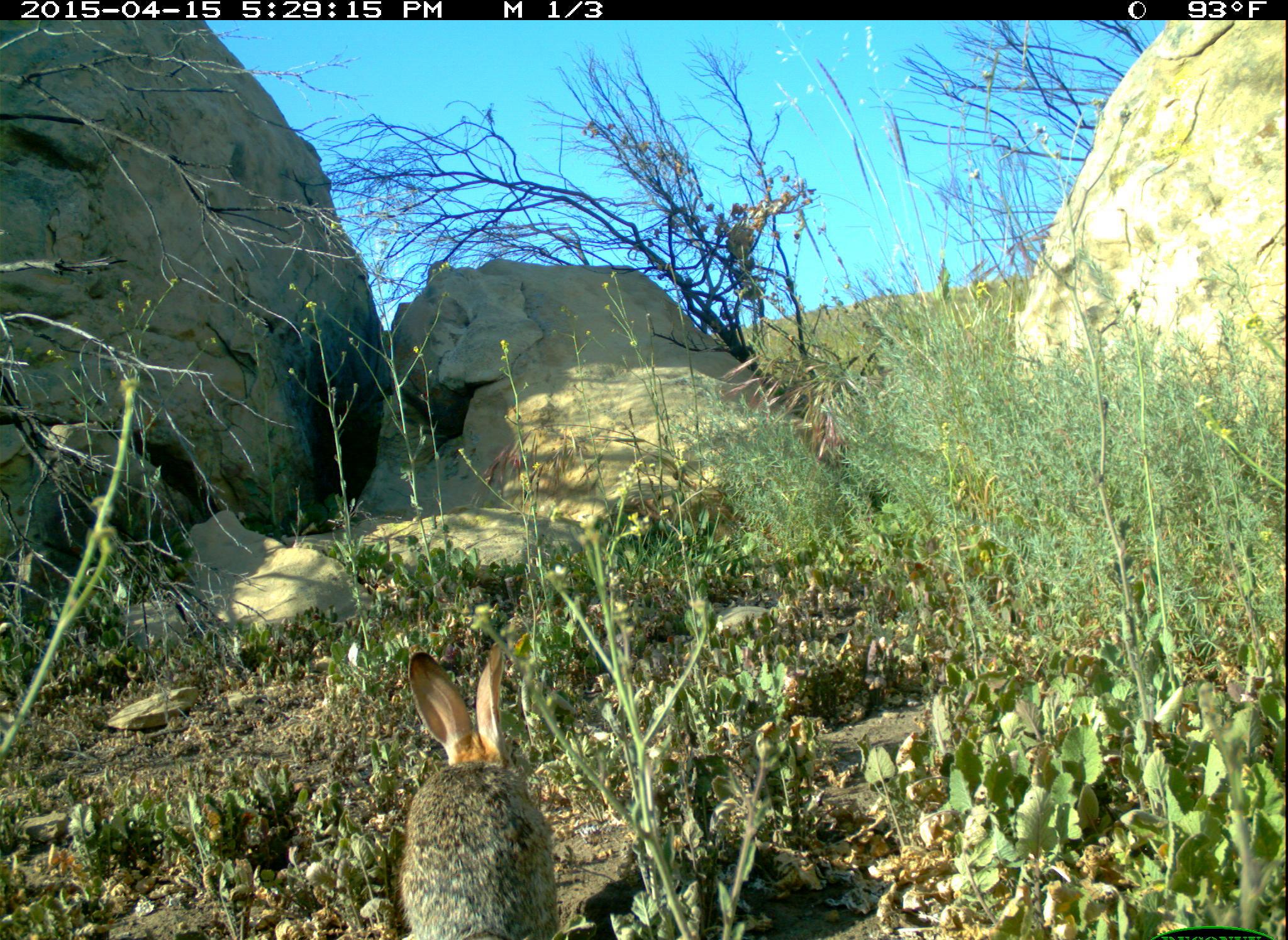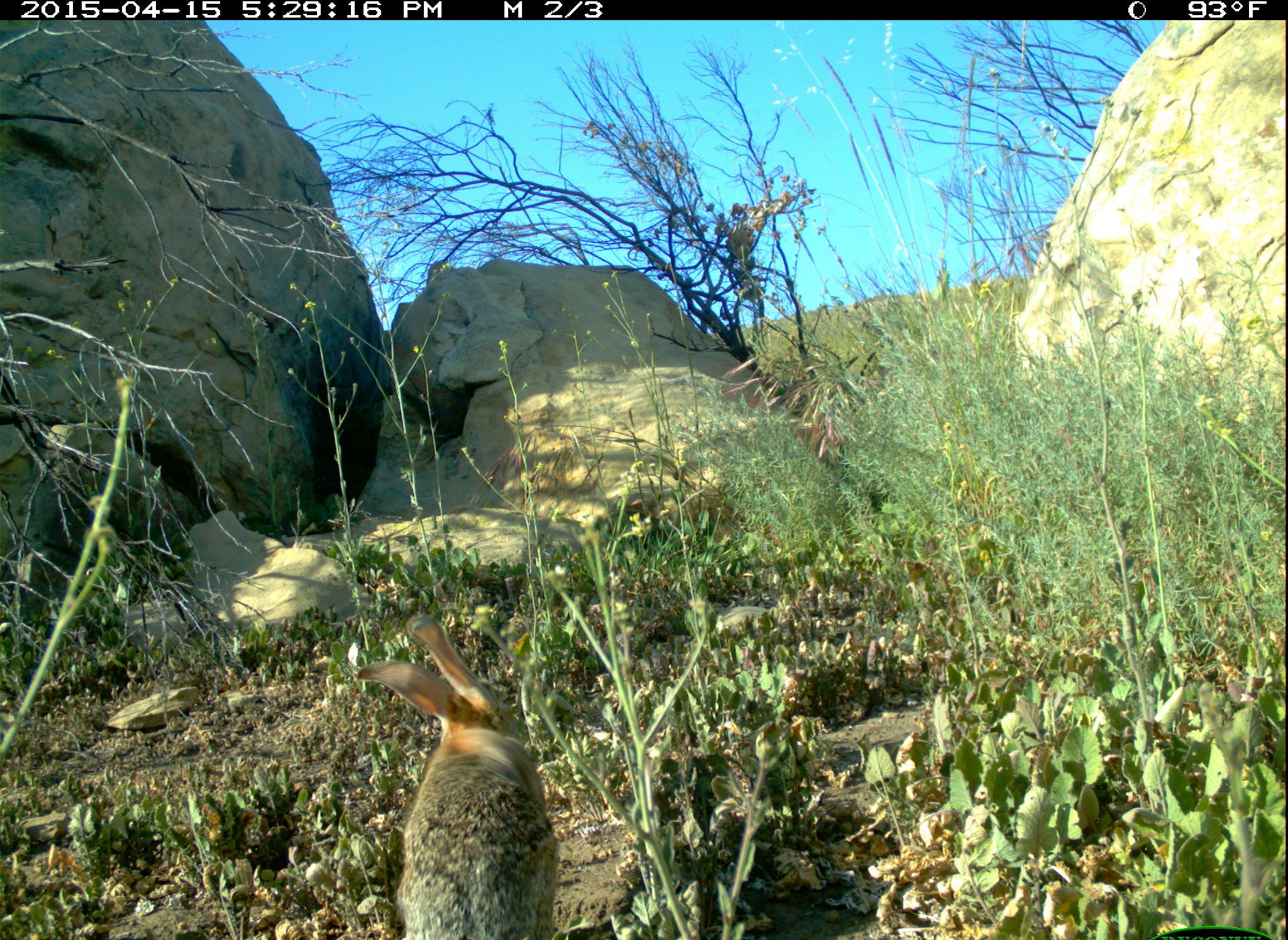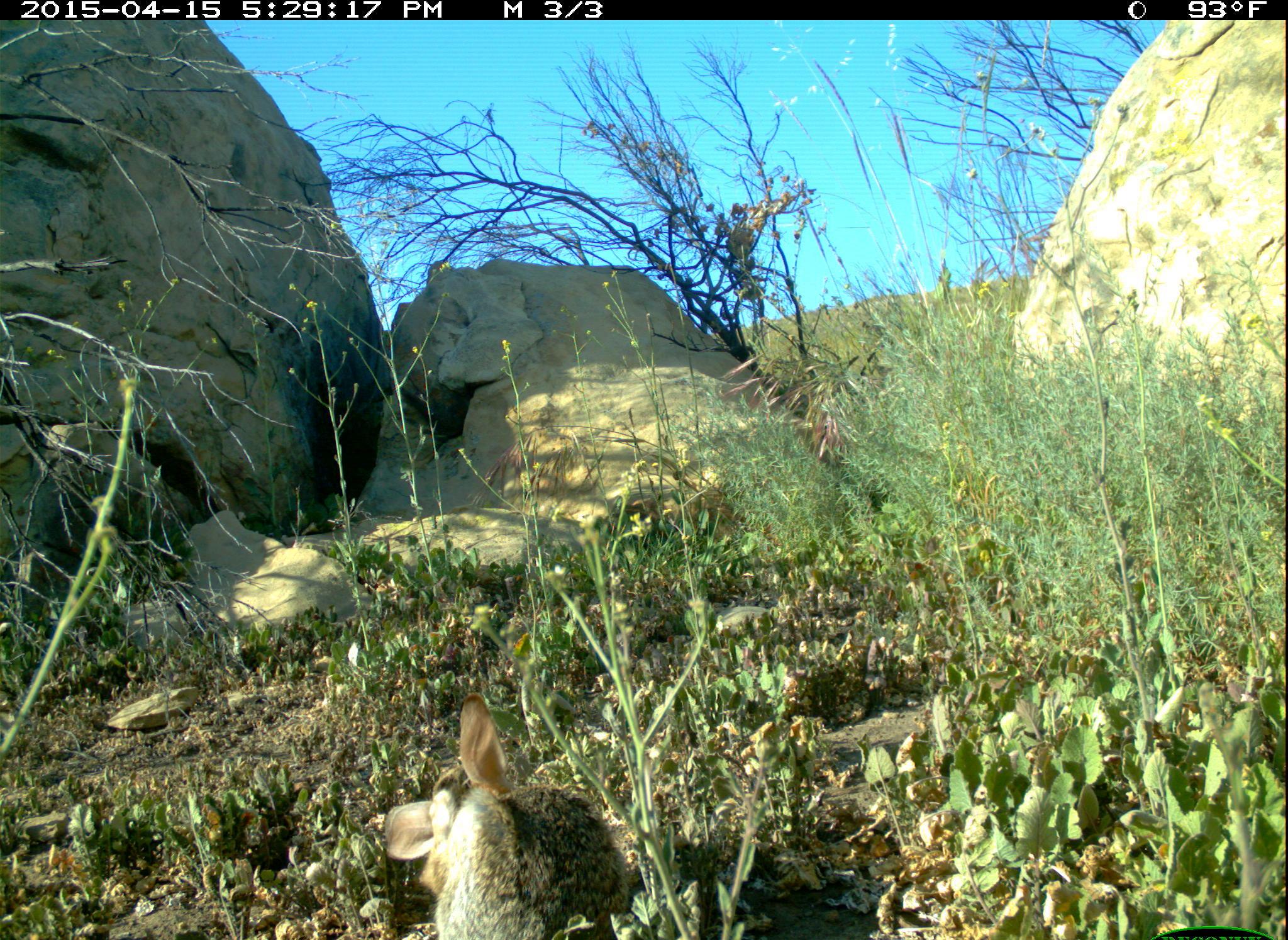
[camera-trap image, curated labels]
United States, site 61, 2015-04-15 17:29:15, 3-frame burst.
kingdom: Animalia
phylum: Chordata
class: Mammalia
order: Lagomorpha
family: Leporidae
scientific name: Leporidae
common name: rabbits and hares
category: rabbit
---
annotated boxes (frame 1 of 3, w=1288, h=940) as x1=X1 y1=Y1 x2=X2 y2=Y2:
rabbit: x1=390 y1=639 x2=568 y2=937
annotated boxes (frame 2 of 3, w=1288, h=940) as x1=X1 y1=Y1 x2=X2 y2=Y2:
rabbit: x1=345 y1=614 x2=580 y2=937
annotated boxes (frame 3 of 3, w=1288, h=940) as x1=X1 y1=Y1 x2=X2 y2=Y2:
rabbit: x1=376 y1=688 x2=640 y2=940